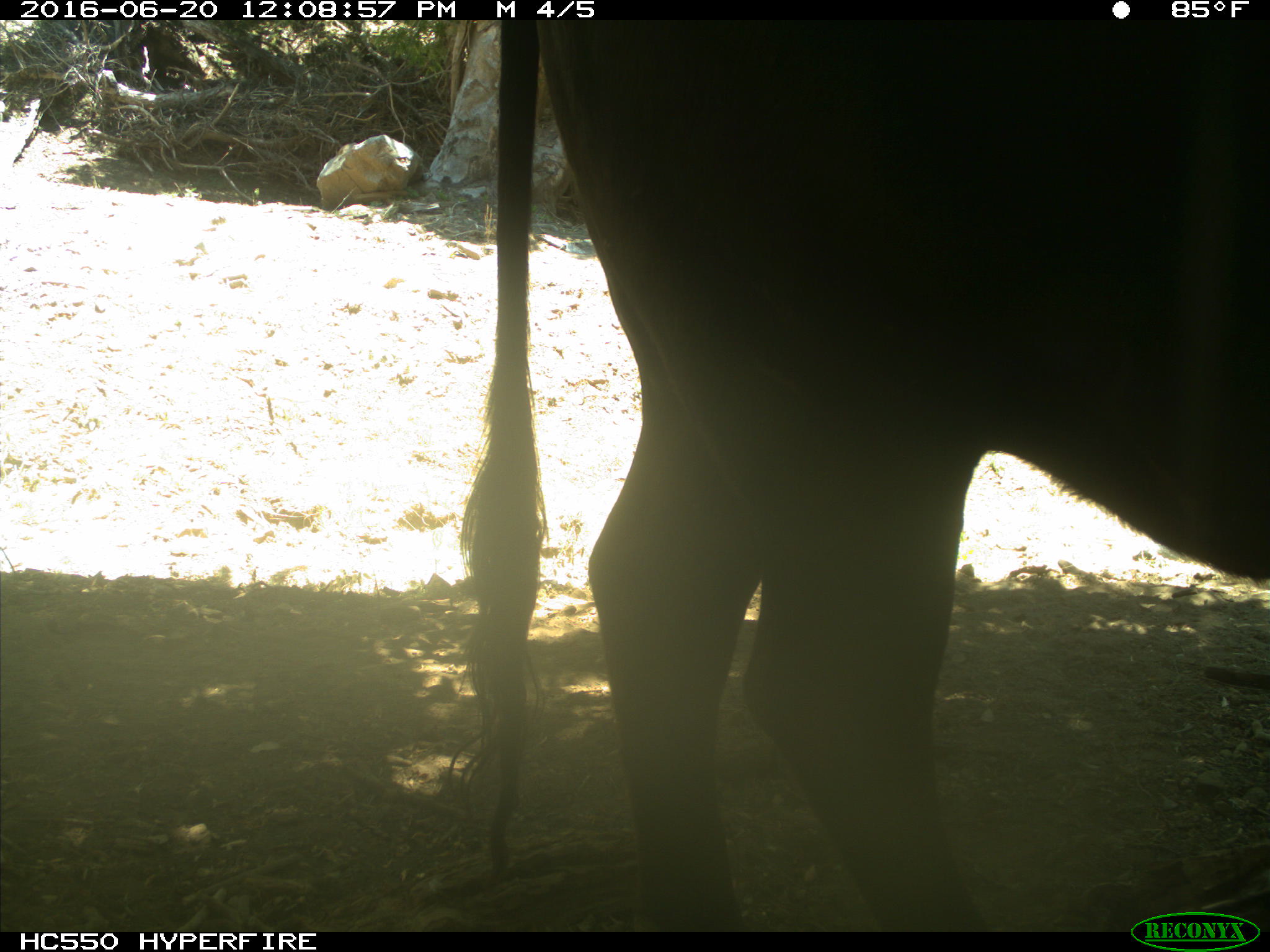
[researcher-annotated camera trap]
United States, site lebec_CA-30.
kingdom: Animalia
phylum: Chordata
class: Mammalia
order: Artiodactyla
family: Bovidae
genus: Bos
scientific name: Bos taurus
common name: domestic cow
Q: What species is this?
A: Bos taurus (domestic cow).